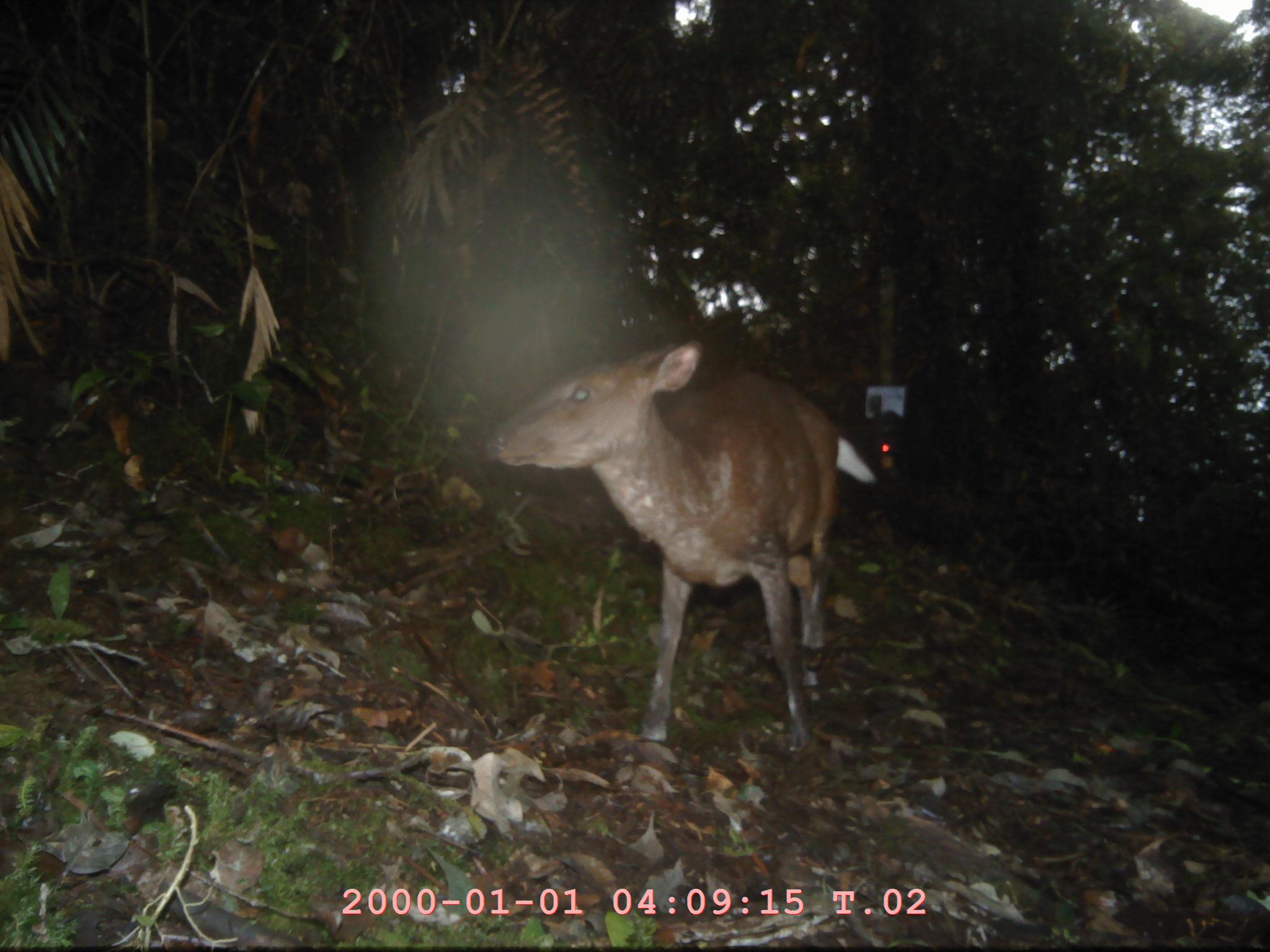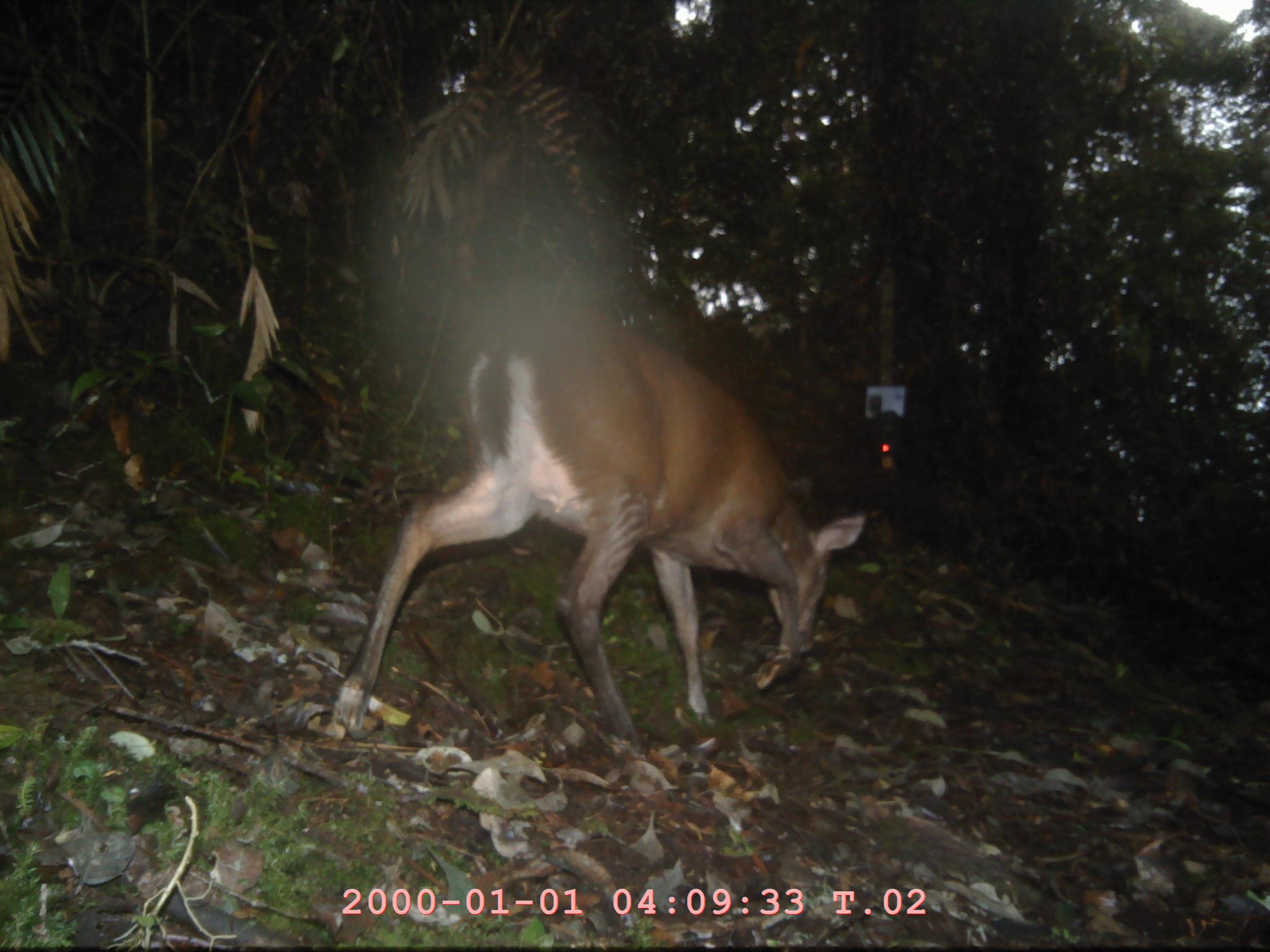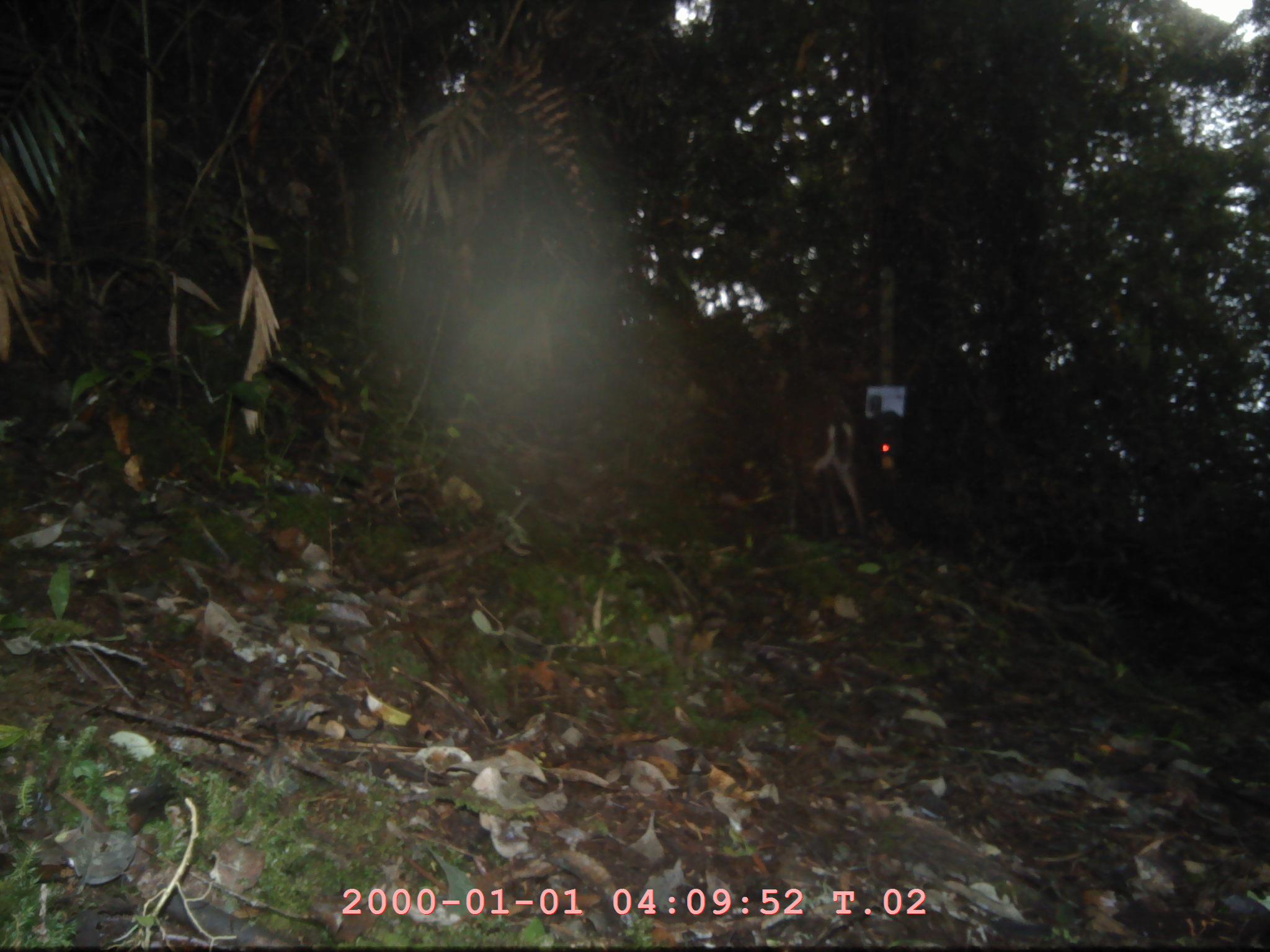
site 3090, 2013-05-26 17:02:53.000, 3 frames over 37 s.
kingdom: Animalia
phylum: Chordata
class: Mammalia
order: Artiodactyla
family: Cervidae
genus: Muntiacus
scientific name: Muntiacus muntjak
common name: southern red muntjac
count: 1